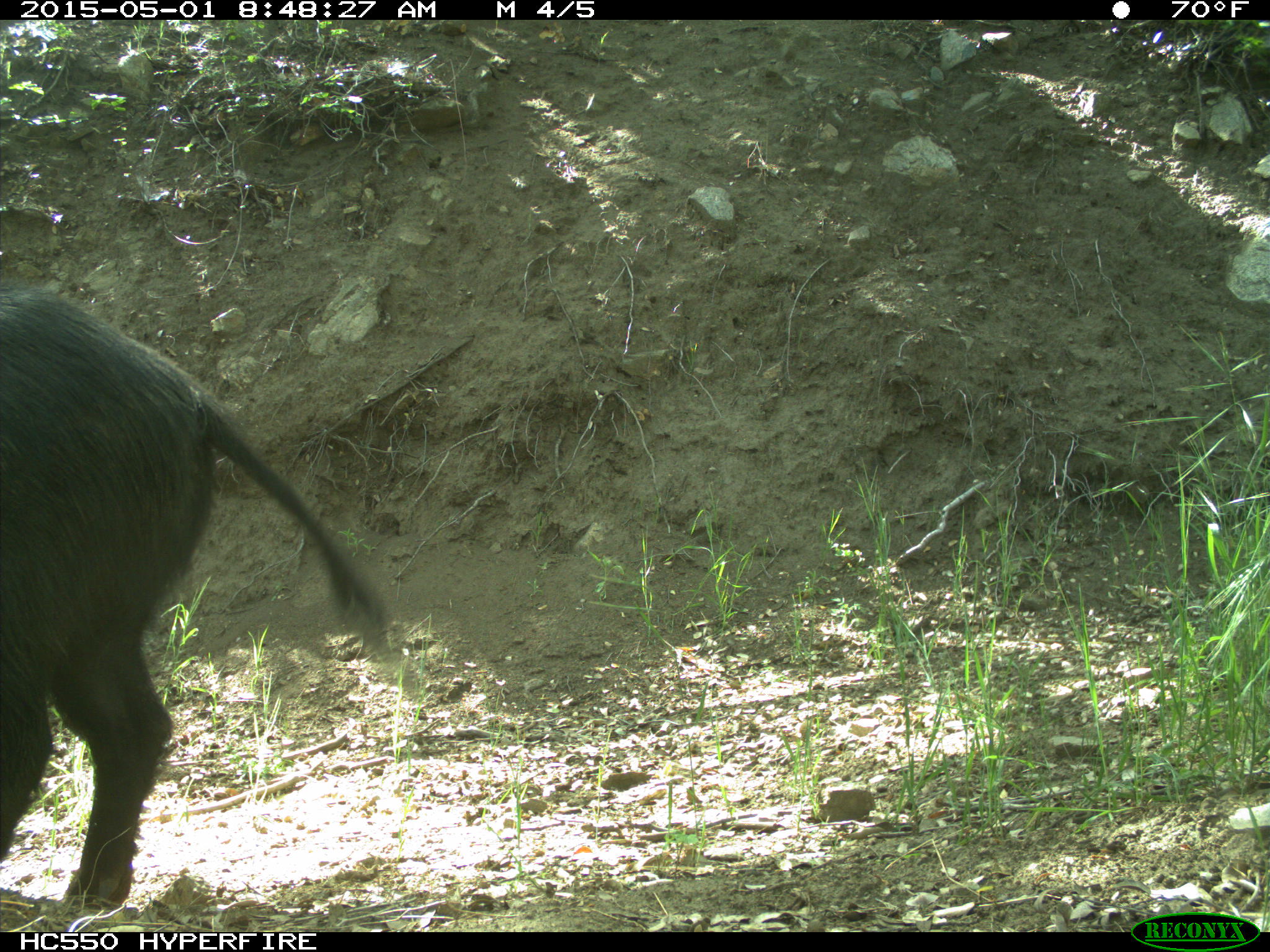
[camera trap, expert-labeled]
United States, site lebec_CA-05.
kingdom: Animalia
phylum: Chordata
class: Mammalia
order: Artiodactyla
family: Suidae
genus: Sus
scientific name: Sus scrofa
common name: wild boar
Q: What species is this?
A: Sus scrofa (wild boar).